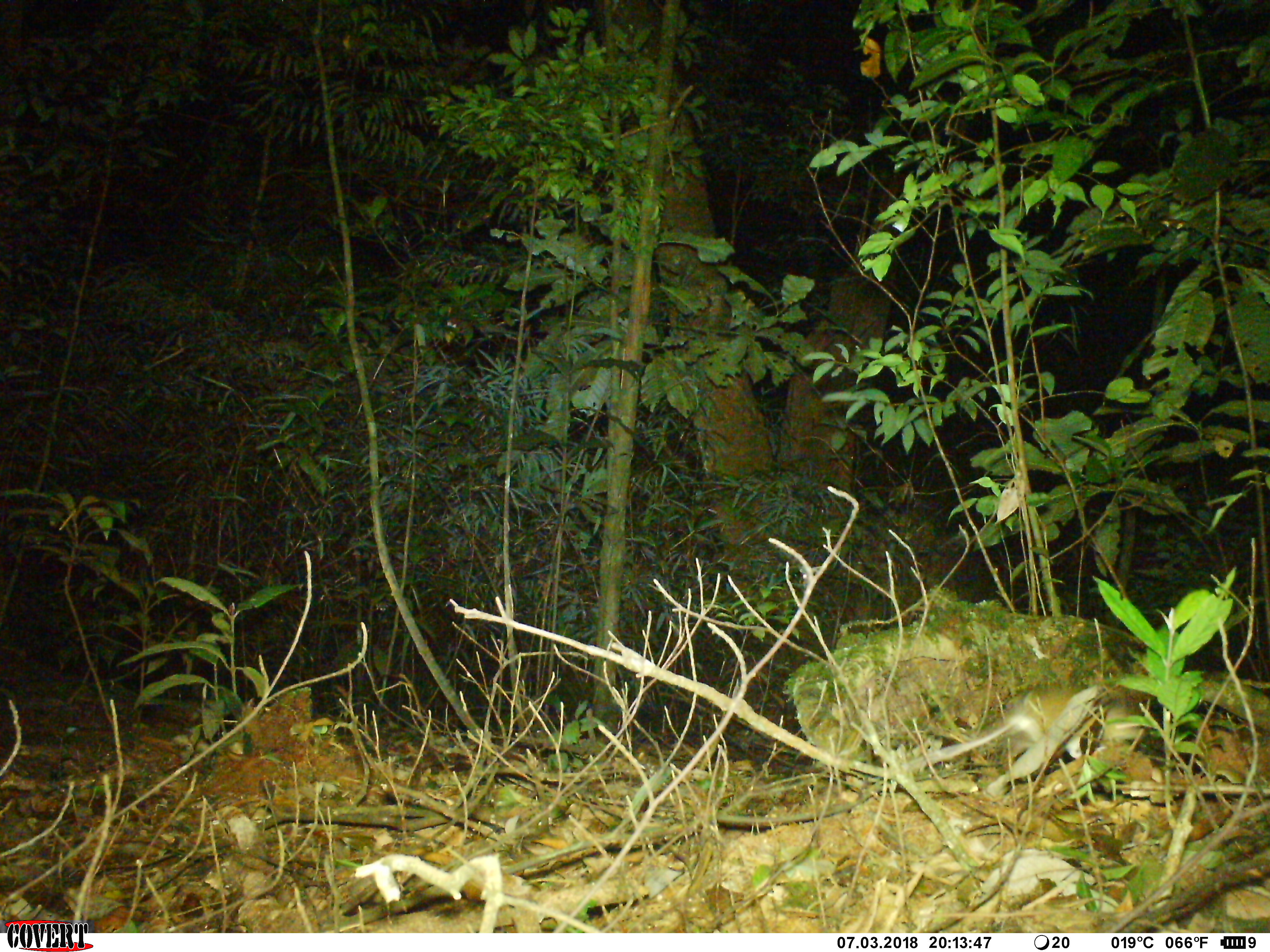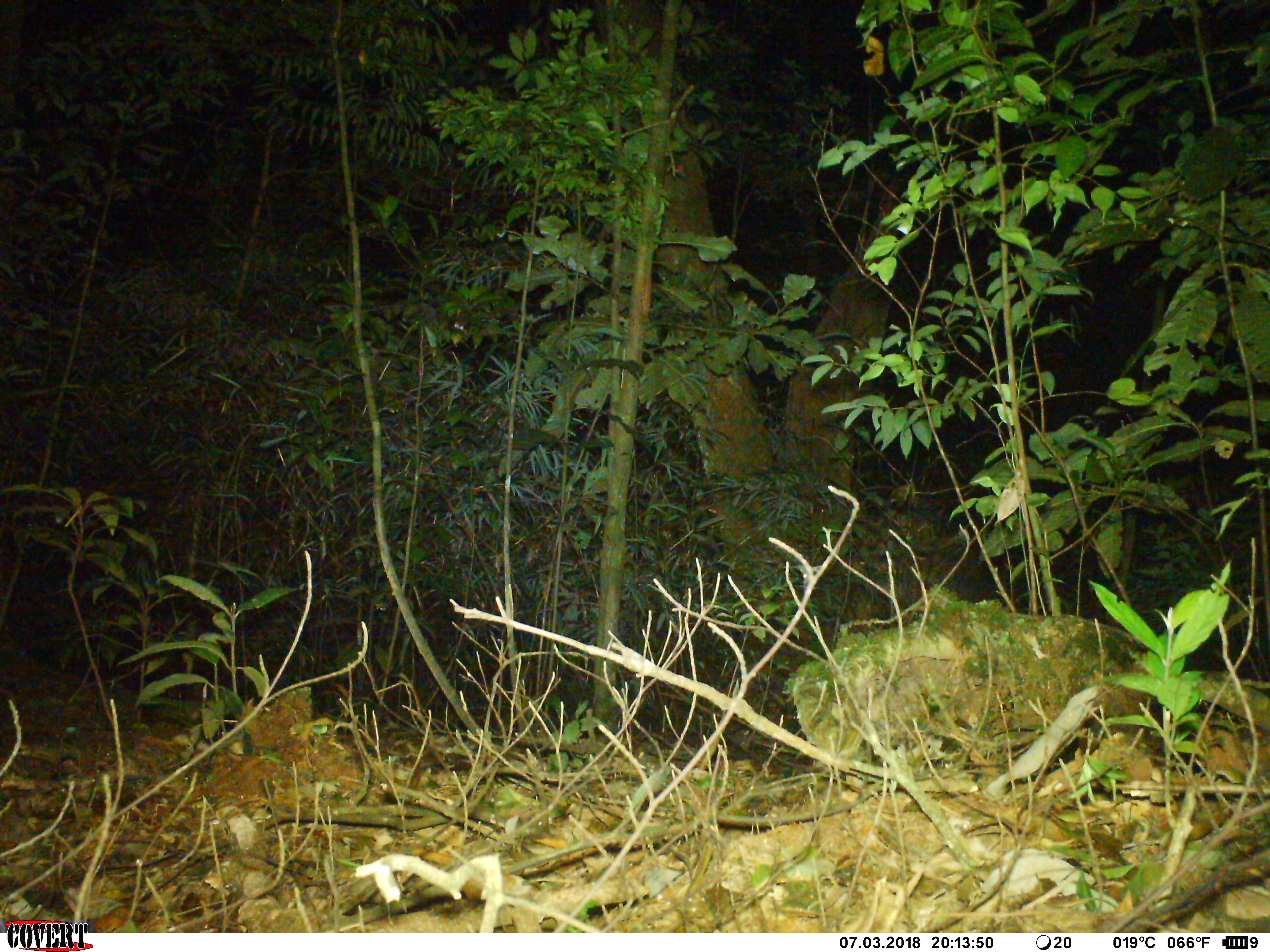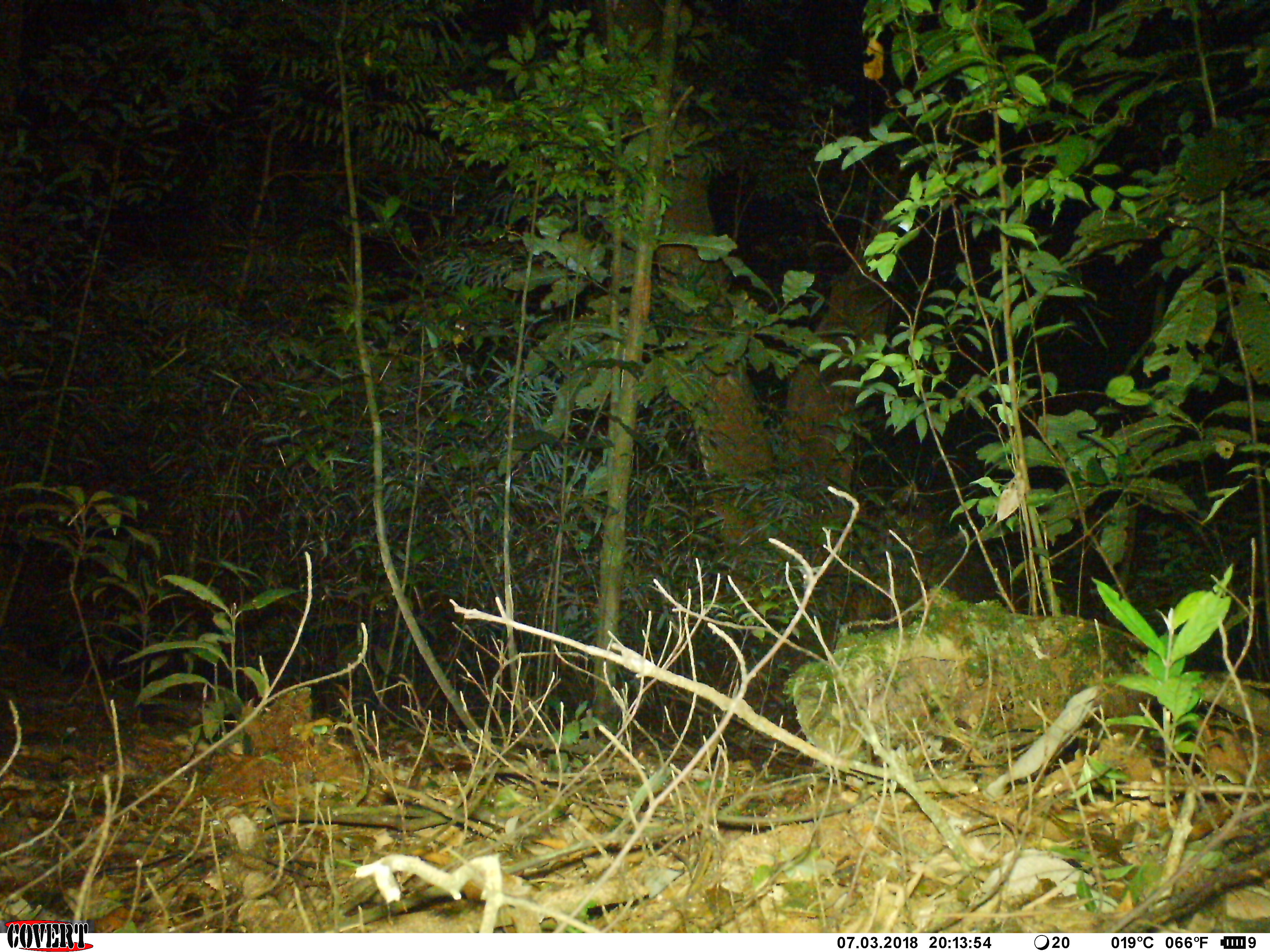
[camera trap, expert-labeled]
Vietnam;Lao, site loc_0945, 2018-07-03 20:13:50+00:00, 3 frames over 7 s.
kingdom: Animalia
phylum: Chordata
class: Mammalia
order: Rodentia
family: Muridae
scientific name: Muridae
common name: old-world mice and rats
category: unidentified murid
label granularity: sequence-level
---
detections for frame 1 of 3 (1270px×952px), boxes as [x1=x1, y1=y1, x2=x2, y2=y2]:
unidentified murid: [x1=898, y1=678, x2=1146, y2=775]